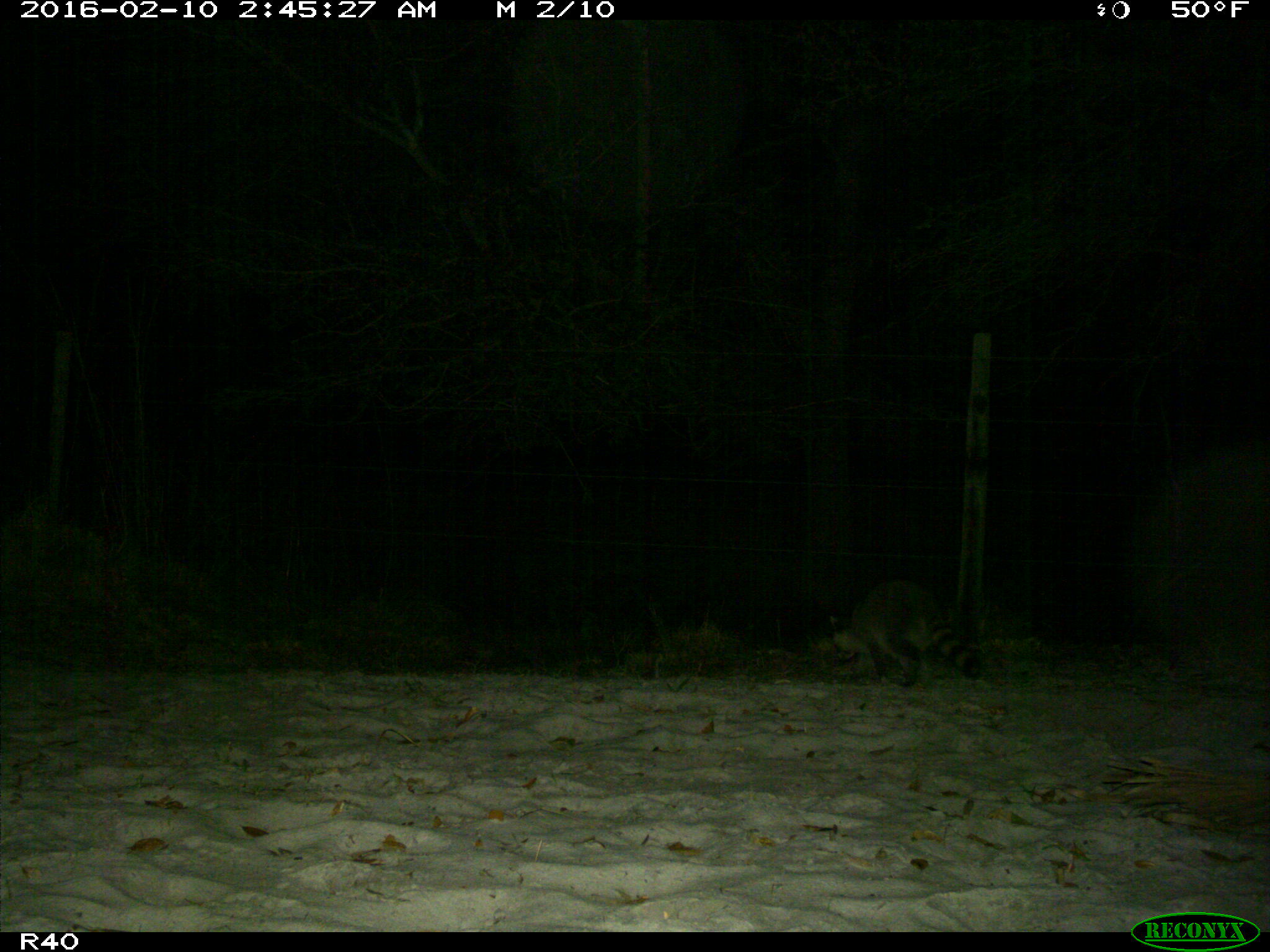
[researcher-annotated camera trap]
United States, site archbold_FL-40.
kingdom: Animalia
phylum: Chordata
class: Mammalia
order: Carnivora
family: Procyonidae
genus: Procyon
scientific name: Procyon lotor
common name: common raccoon